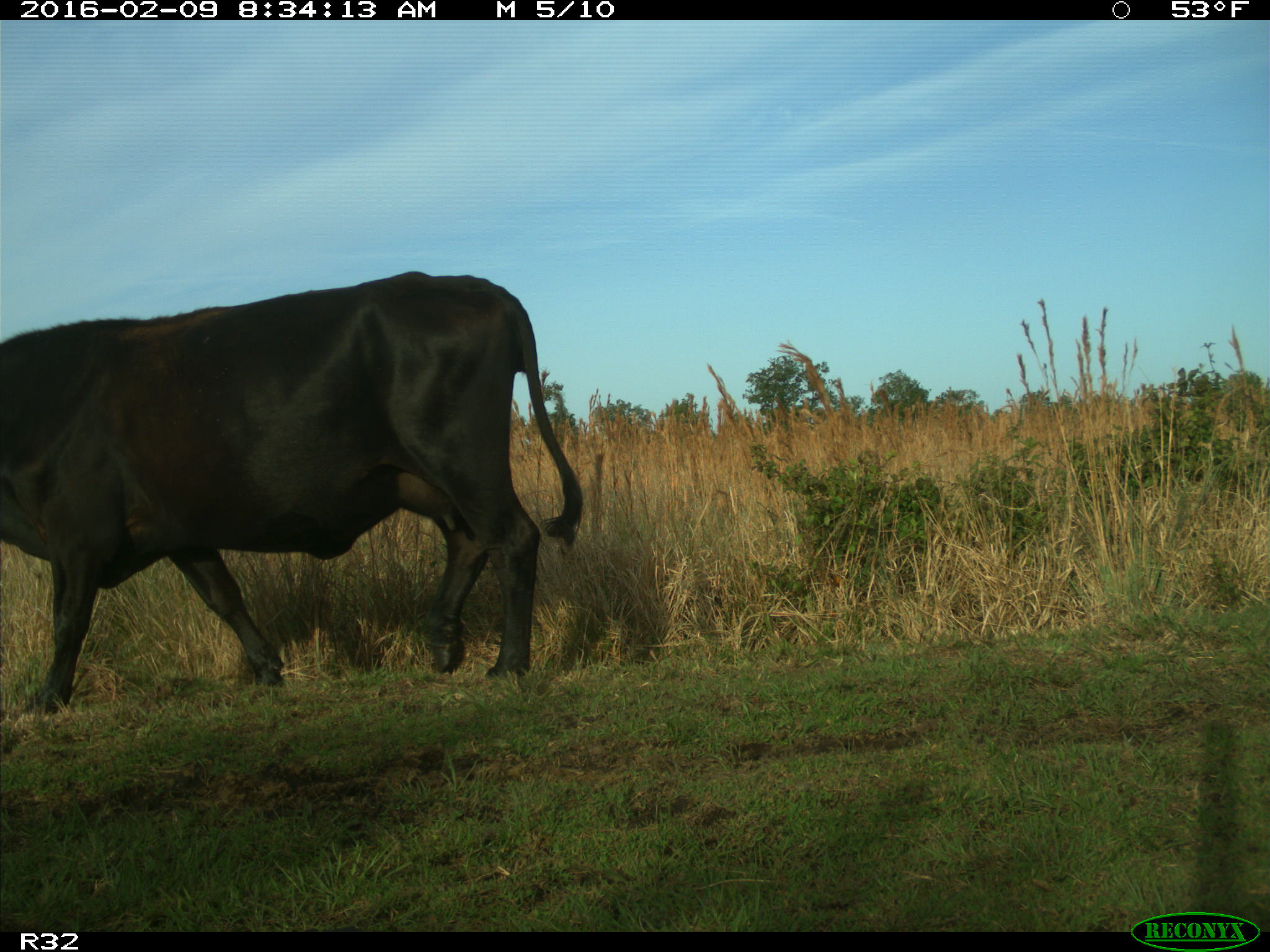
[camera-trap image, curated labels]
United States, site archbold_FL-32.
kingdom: Animalia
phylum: Chordata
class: Mammalia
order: Artiodactyla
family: Bovidae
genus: Bos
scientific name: Bos taurus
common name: domestic cow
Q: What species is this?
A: Bos taurus (domestic cow).